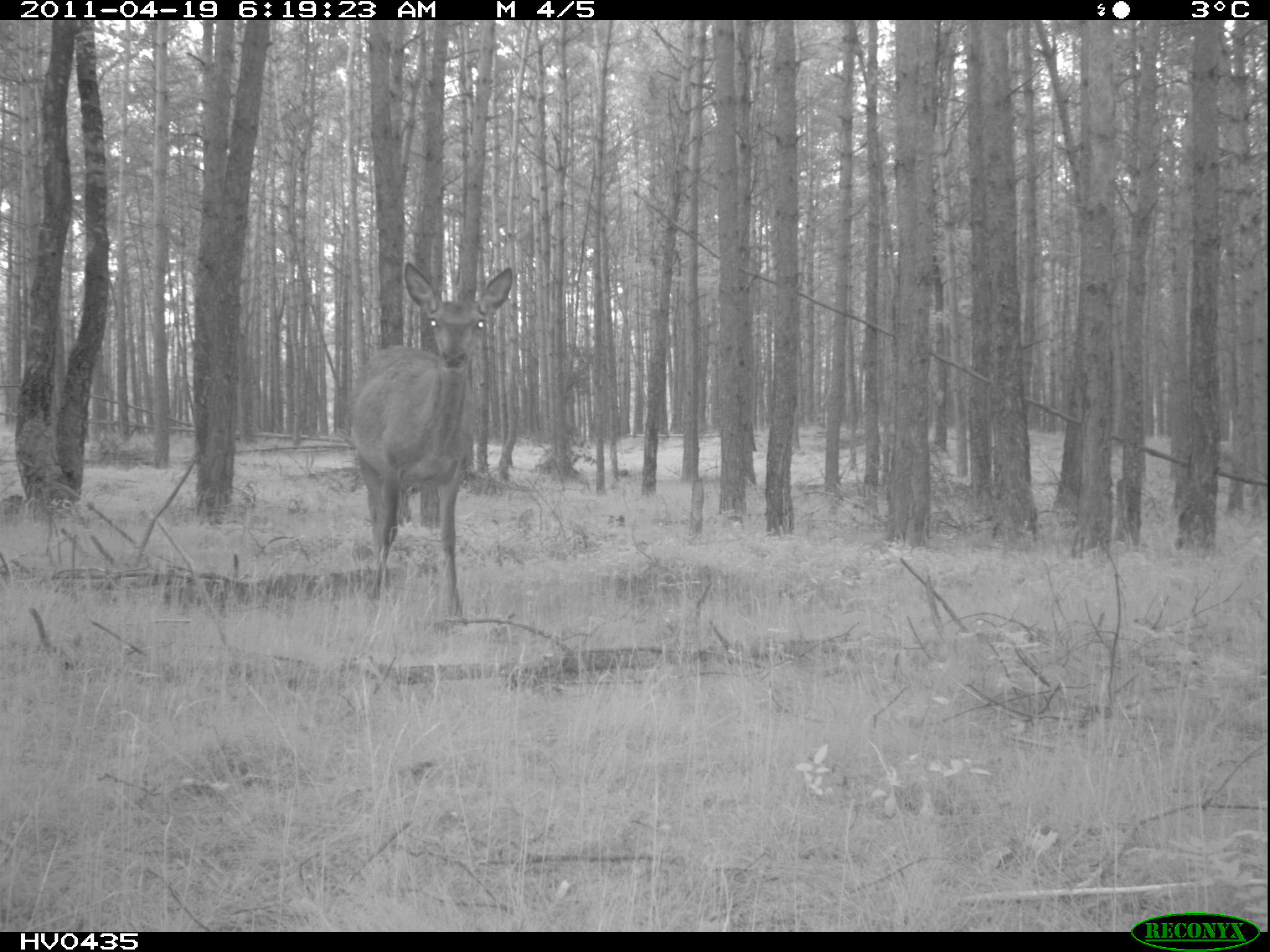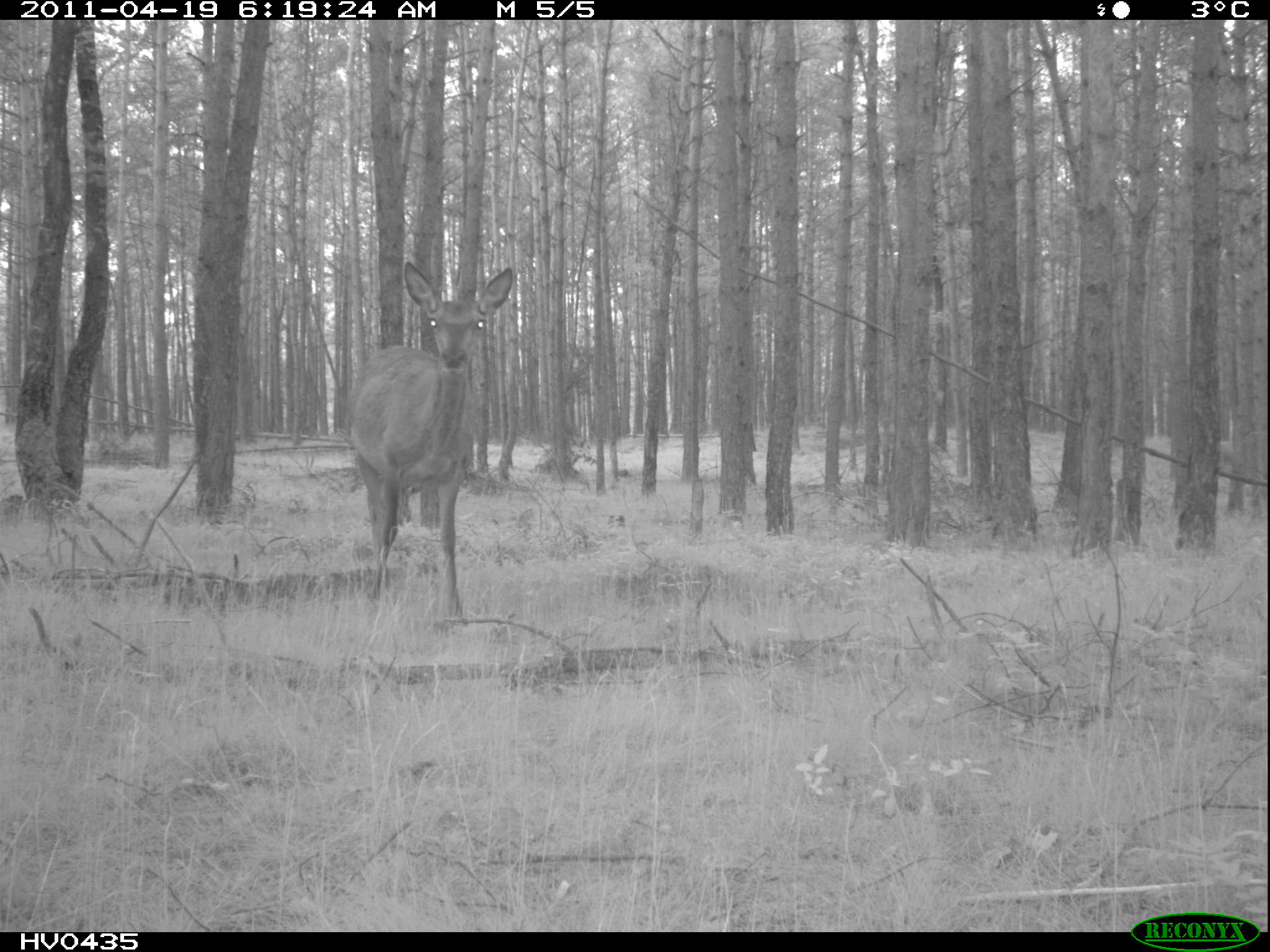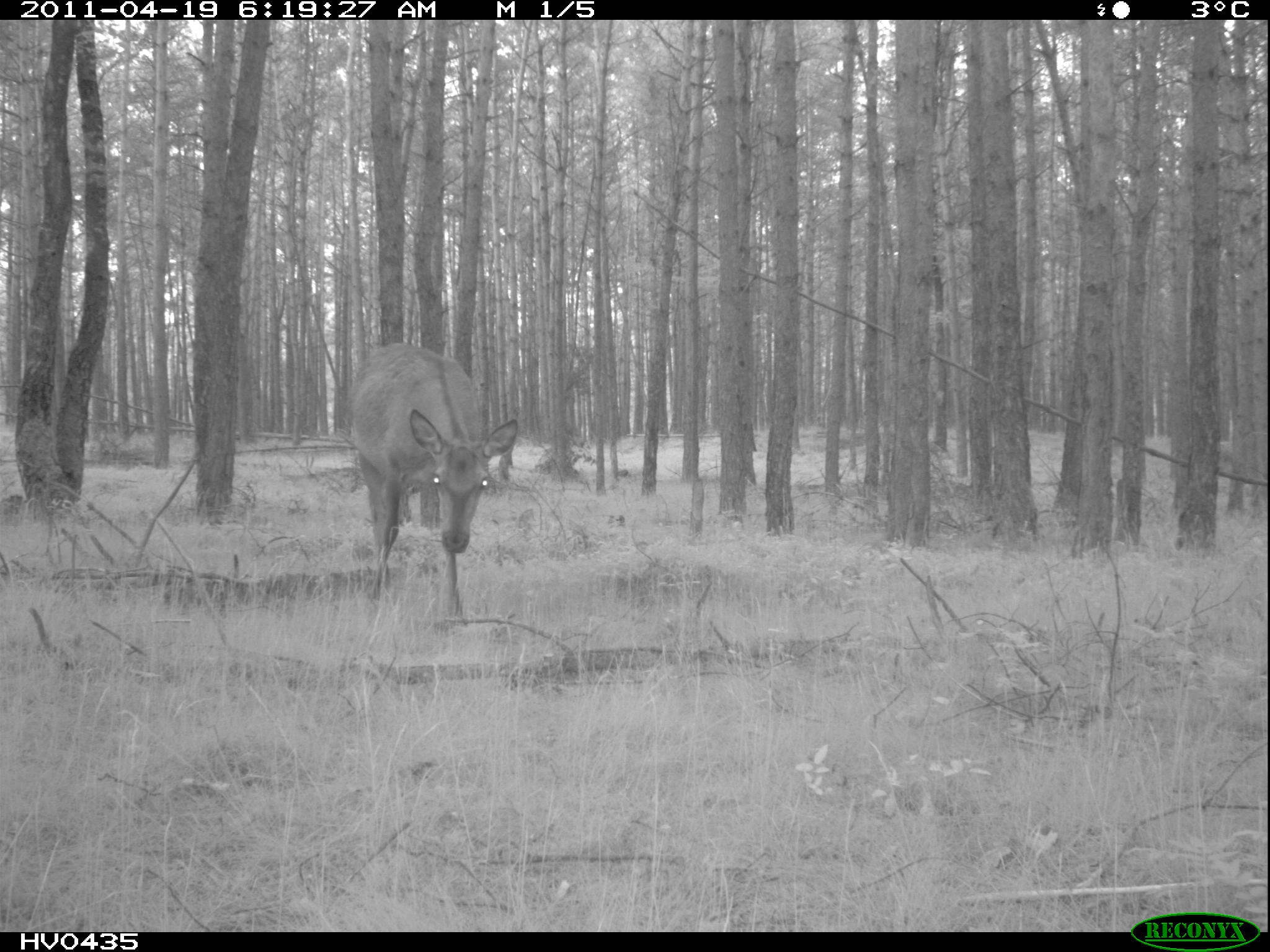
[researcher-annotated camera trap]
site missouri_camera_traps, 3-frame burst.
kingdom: Animalia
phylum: Chordata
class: Mammalia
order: Artiodactyla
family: Cervidae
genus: Cervus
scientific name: Cervus elaphus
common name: red deer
Red deer (Cervus elaphus). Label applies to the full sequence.